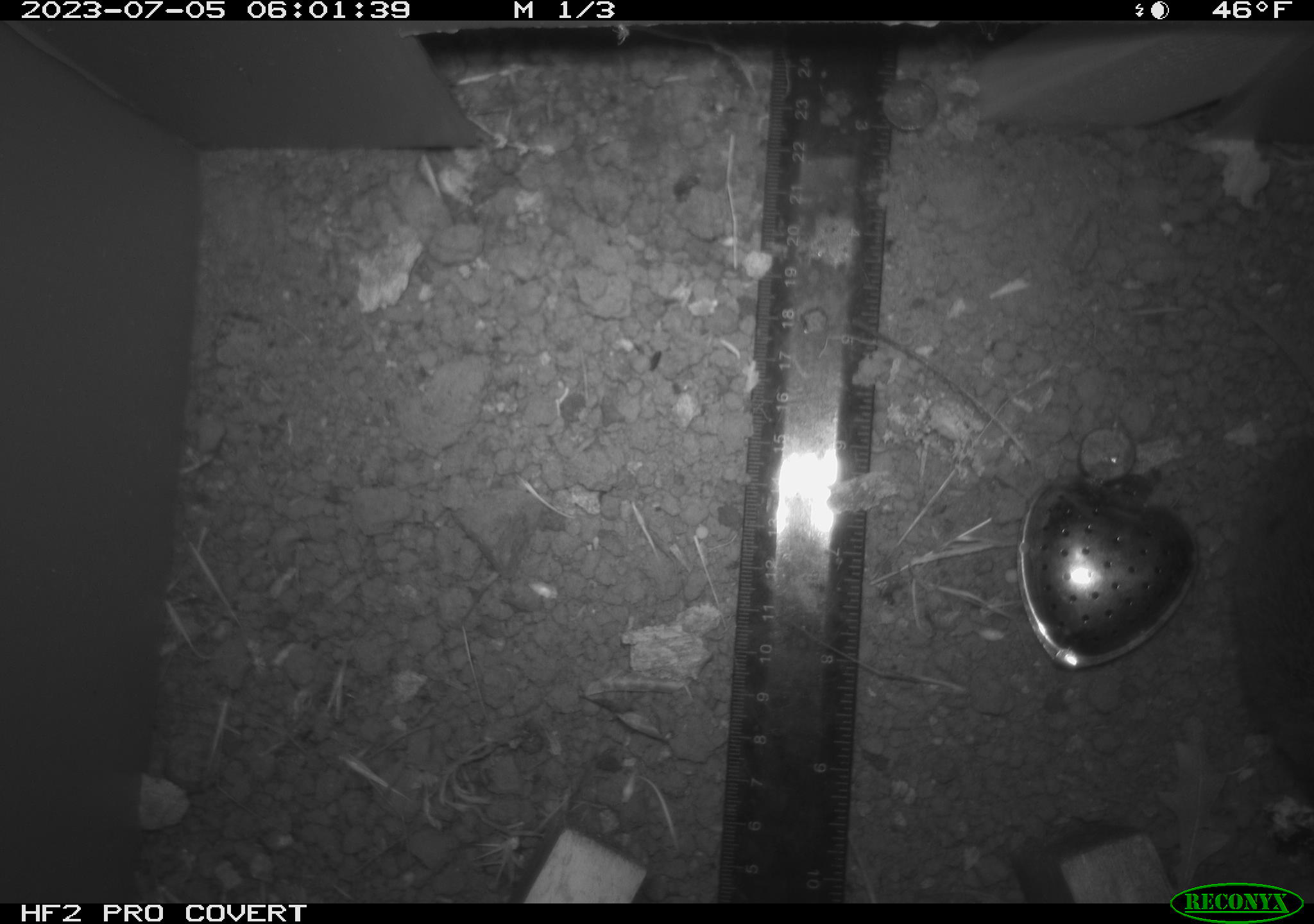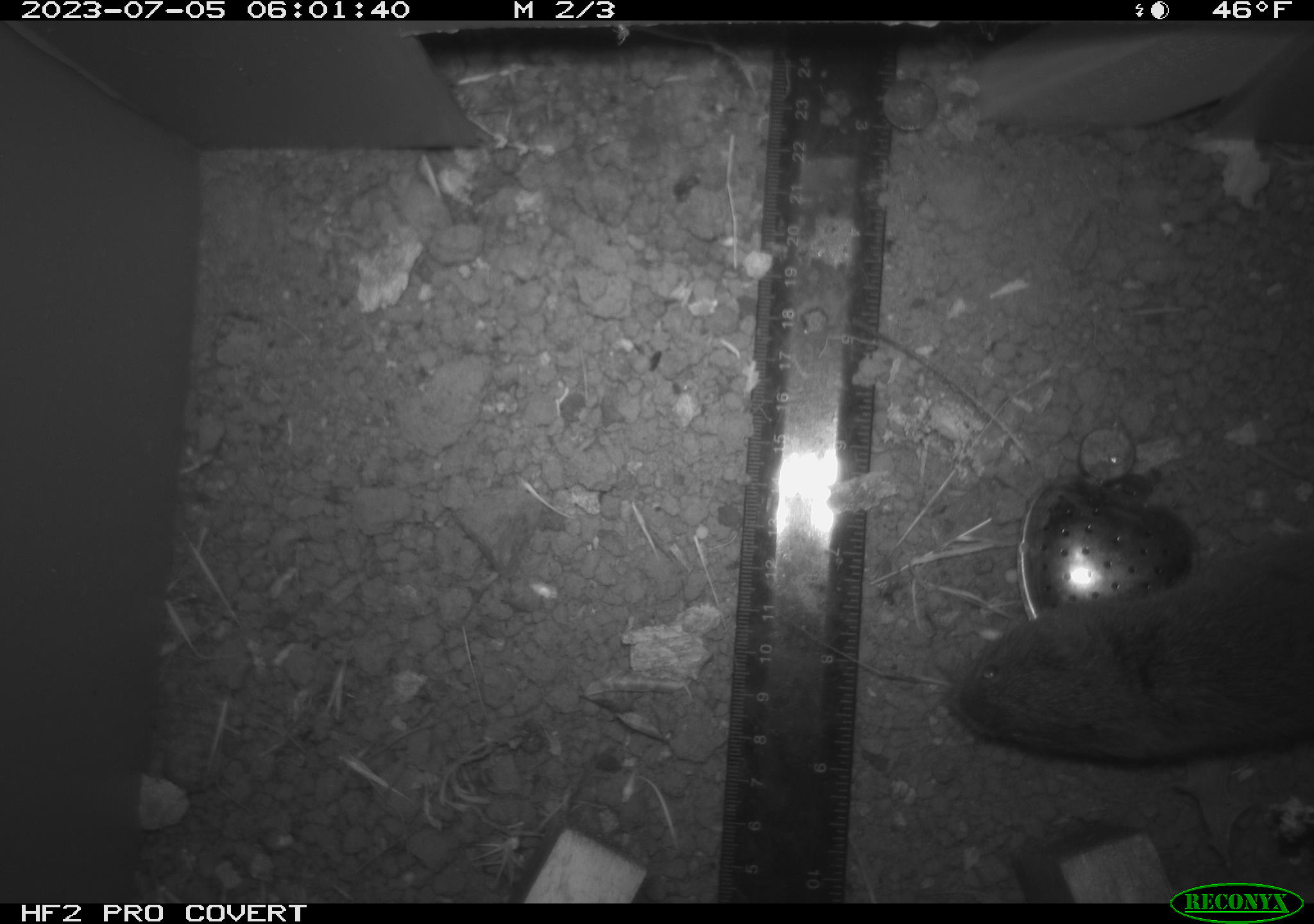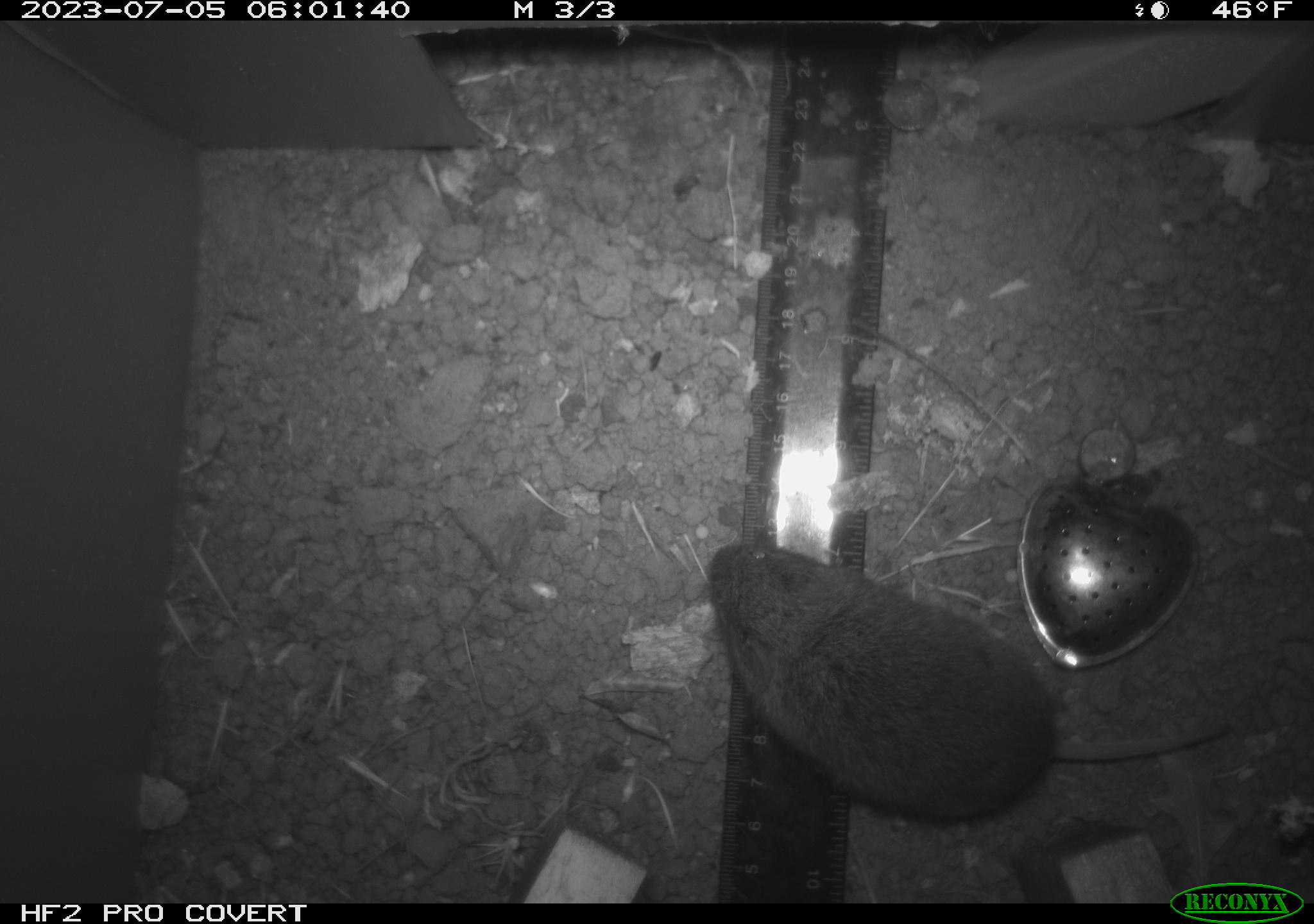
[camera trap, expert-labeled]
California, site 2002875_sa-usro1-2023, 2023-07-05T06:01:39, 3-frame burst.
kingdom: Animalia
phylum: Chordata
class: Mammalia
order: Rodentia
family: Cricetidae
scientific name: Arvicolinae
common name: voles, lemmings, and muskrats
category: arvicolinae subfamily